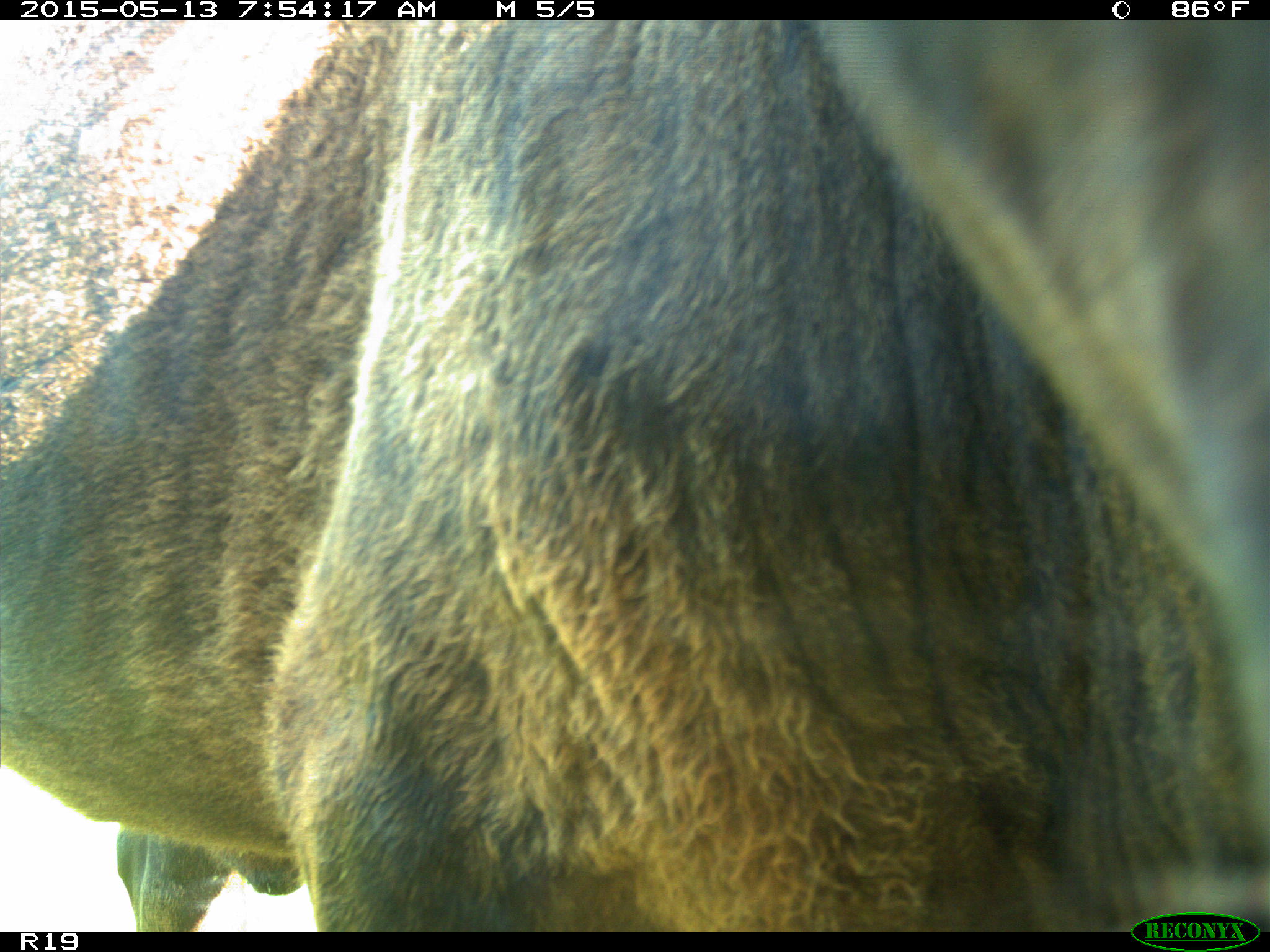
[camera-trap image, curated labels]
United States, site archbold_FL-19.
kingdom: Animalia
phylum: Chordata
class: Mammalia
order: Artiodactyla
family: Bovidae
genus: Bos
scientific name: Bos taurus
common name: domestic cow